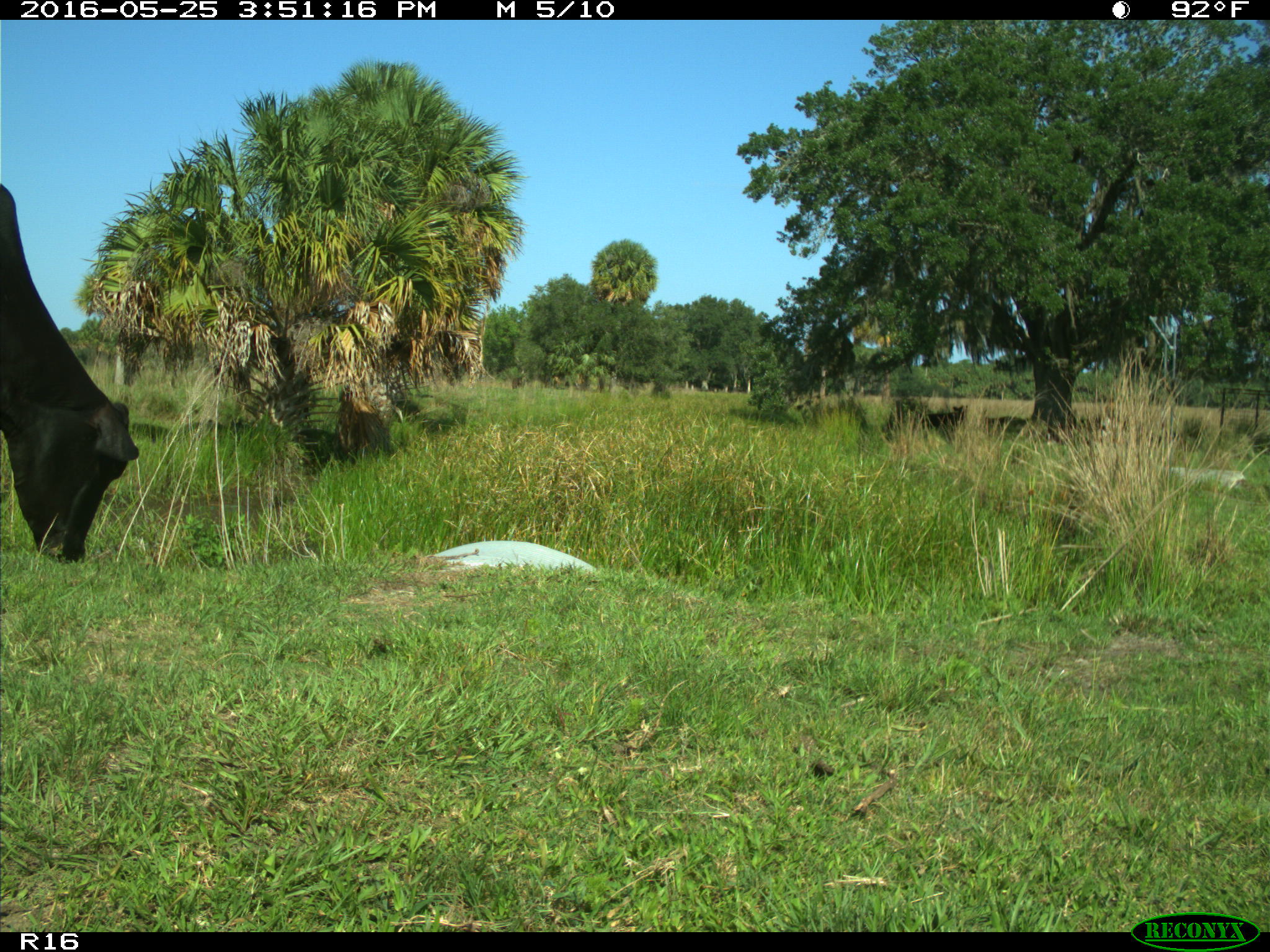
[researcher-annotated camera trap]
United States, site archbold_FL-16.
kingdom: Animalia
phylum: Chordata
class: Mammalia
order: Artiodactyla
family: Bovidae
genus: Bos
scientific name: Bos taurus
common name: domestic cow